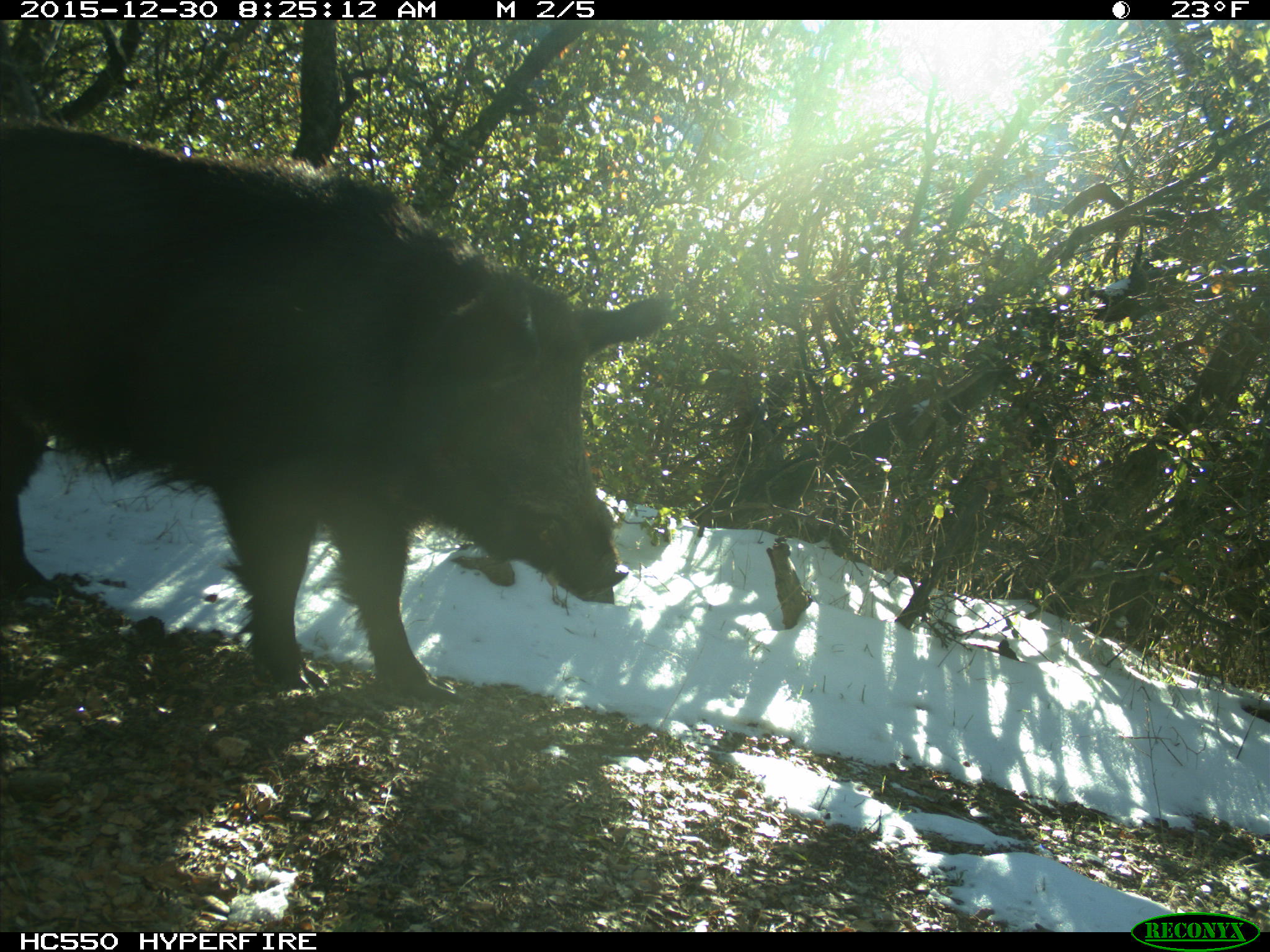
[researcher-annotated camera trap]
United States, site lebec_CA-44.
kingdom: Animalia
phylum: Chordata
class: Mammalia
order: Artiodactyla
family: Suidae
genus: Sus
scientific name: Sus scrofa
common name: wild boar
Sus scrofa (wild boar).